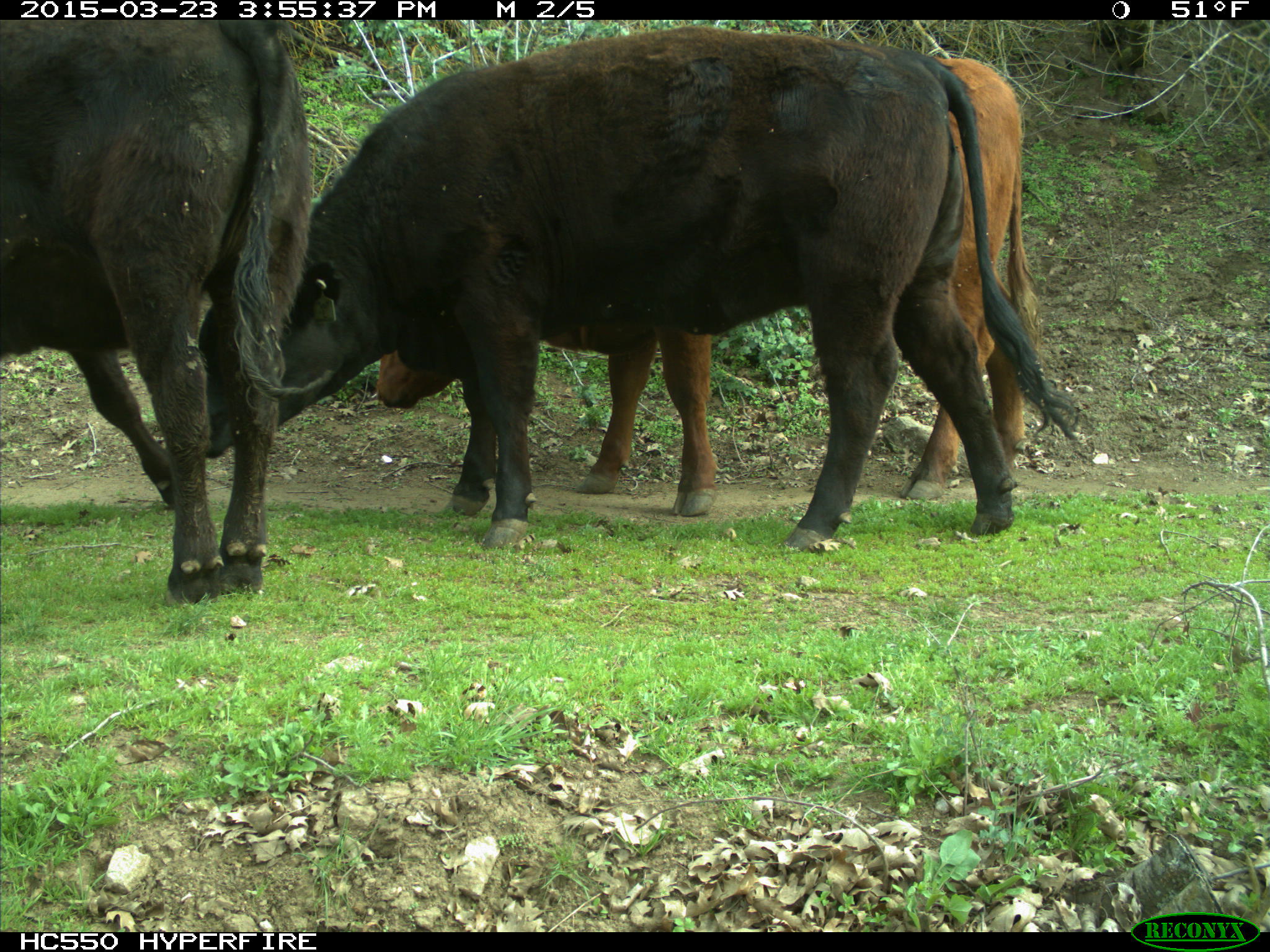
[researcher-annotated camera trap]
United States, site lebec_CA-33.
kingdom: Animalia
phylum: Chordata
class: Mammalia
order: Artiodactyla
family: Bovidae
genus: Bos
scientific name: Bos taurus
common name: domestic cow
Bos taurus (domestic cow).